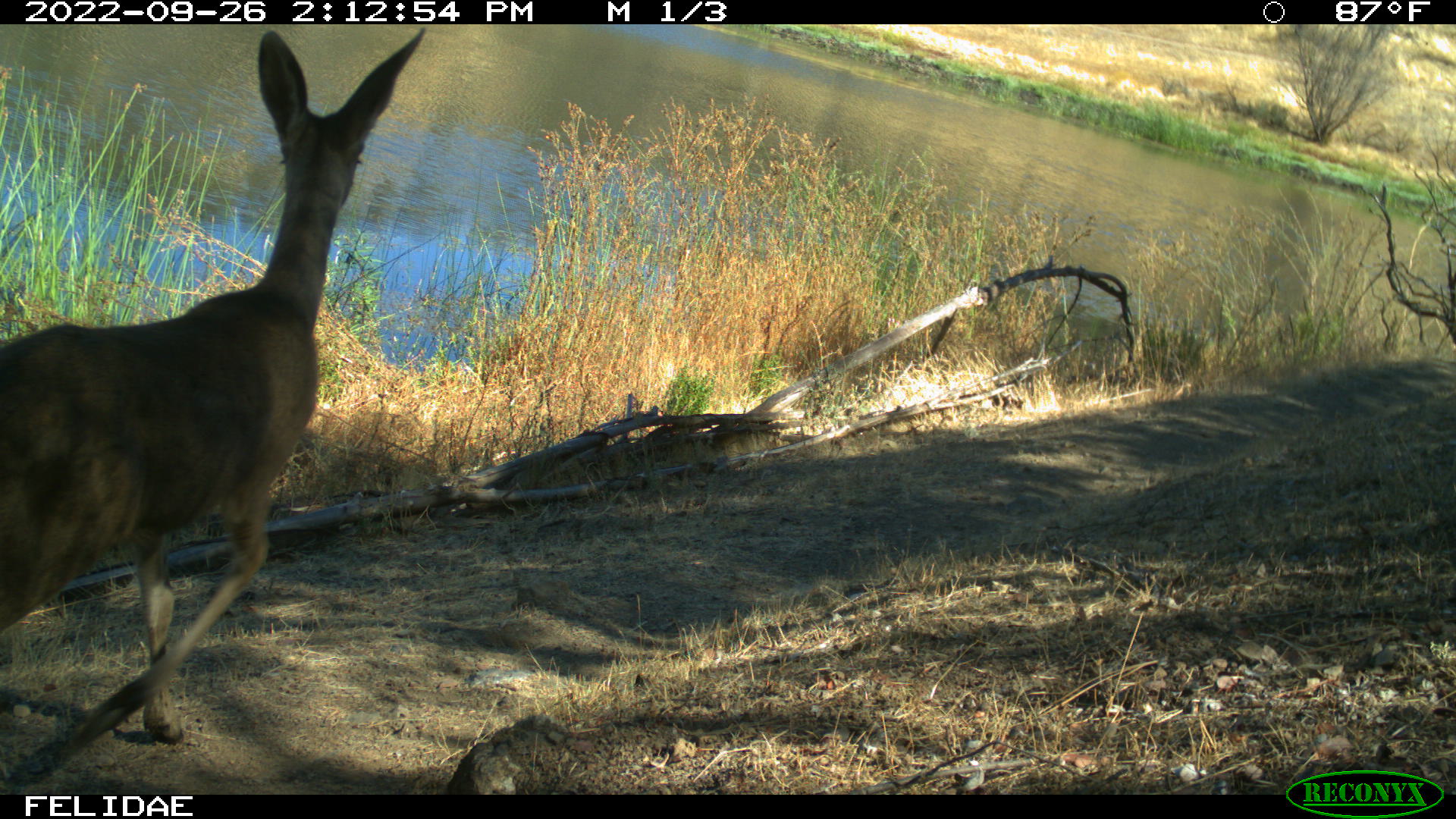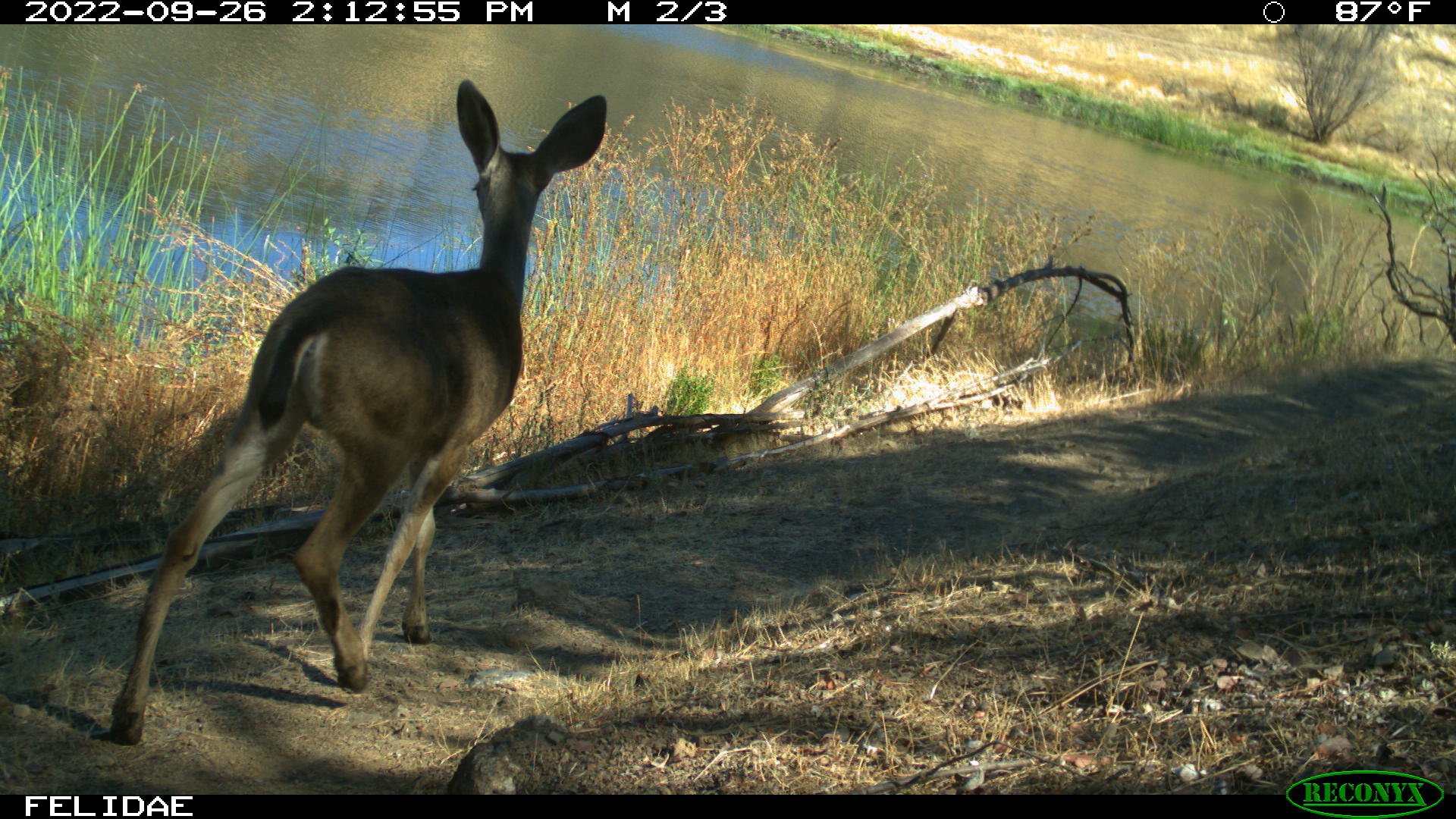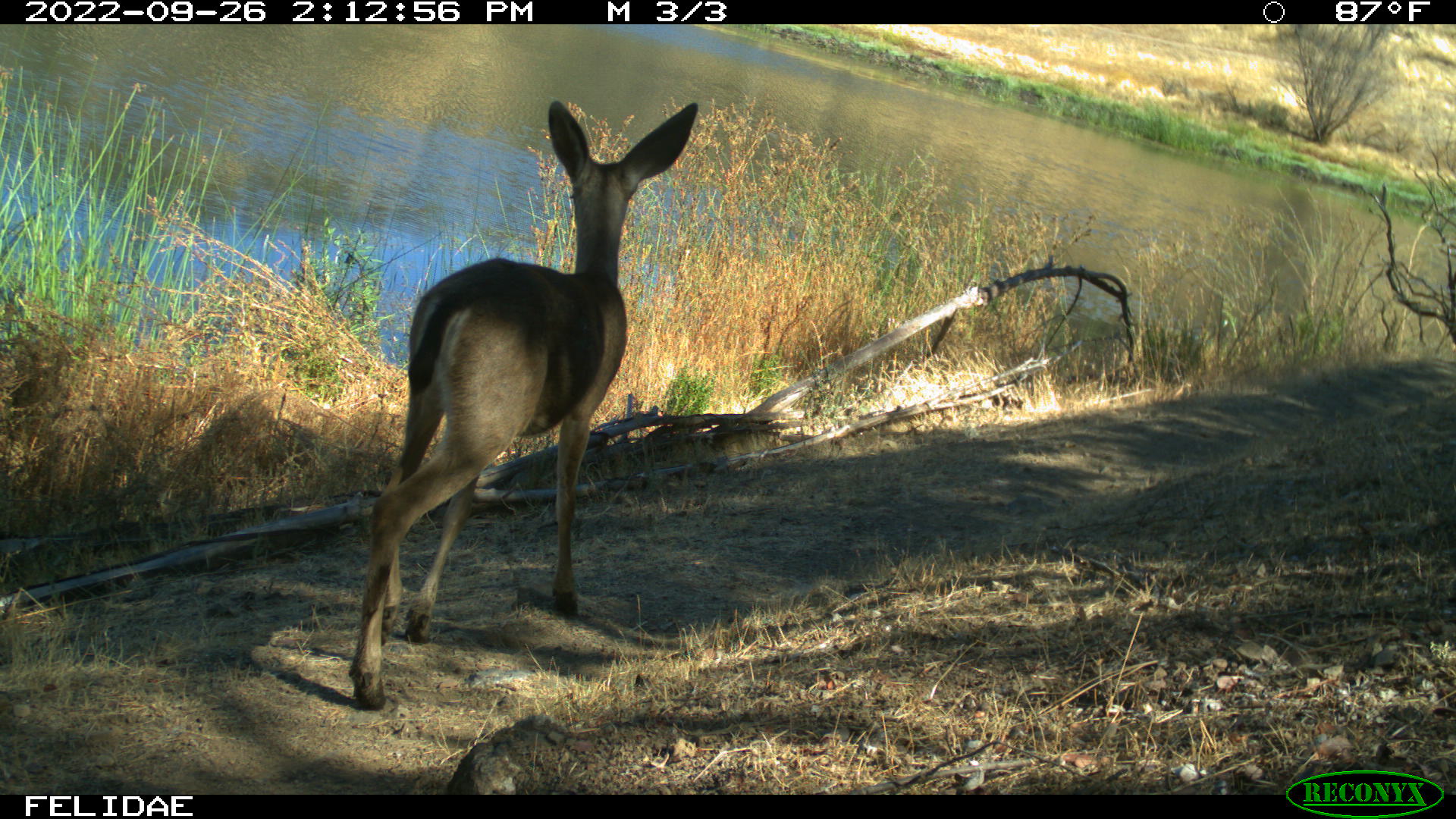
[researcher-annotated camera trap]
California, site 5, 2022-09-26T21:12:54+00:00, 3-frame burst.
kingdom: Animalia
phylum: Chordata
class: Mammalia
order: Artiodactyla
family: Cervidae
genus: Odocoileus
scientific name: Odocoileus hemionus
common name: mule deer